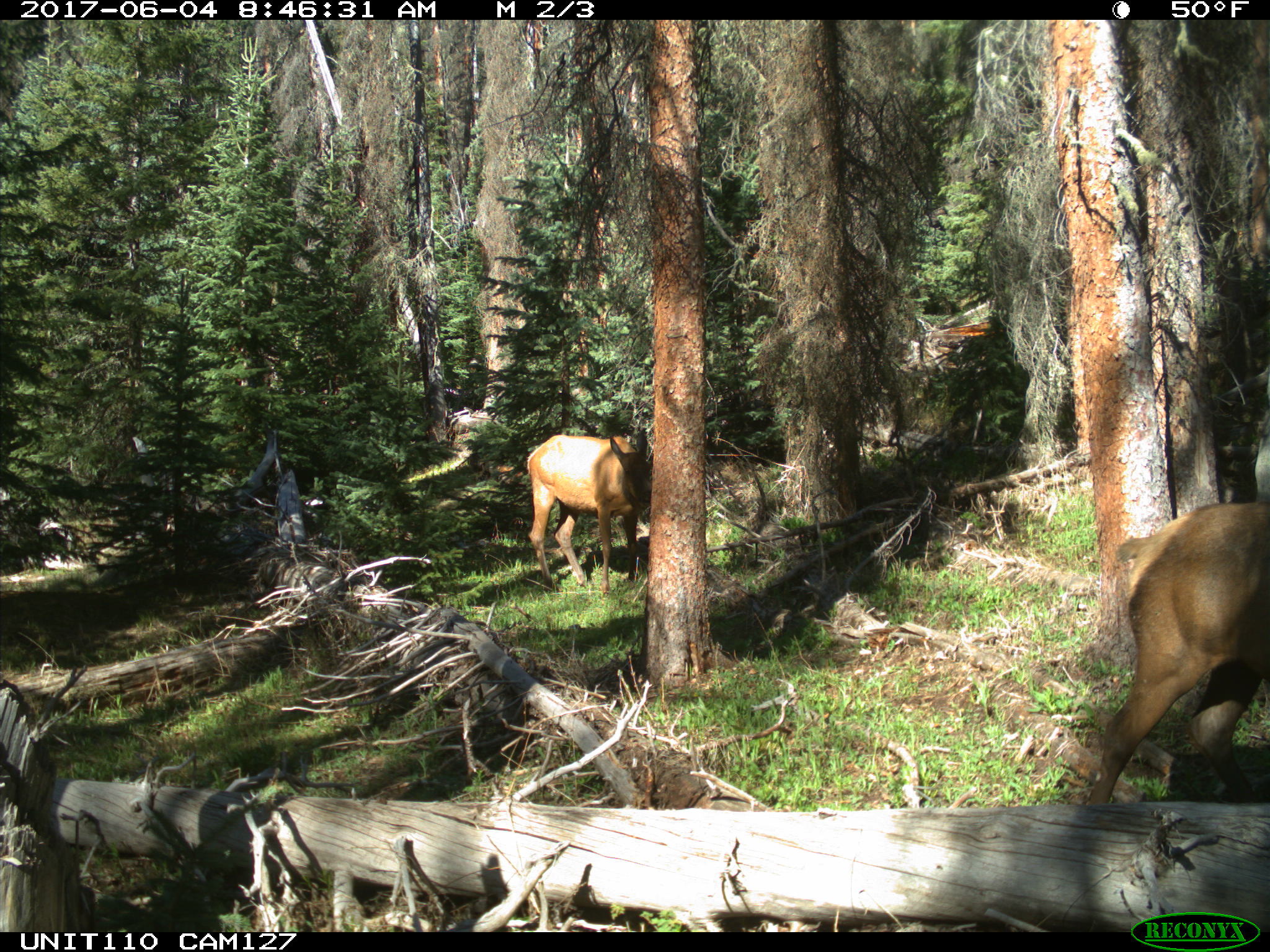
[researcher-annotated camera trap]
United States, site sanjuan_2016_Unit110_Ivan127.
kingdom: Animalia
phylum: Chordata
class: Mammalia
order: Artiodactyla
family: Cervidae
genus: Cervus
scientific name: Cervus elaphus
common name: red deer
Cervus elaphus (red deer).